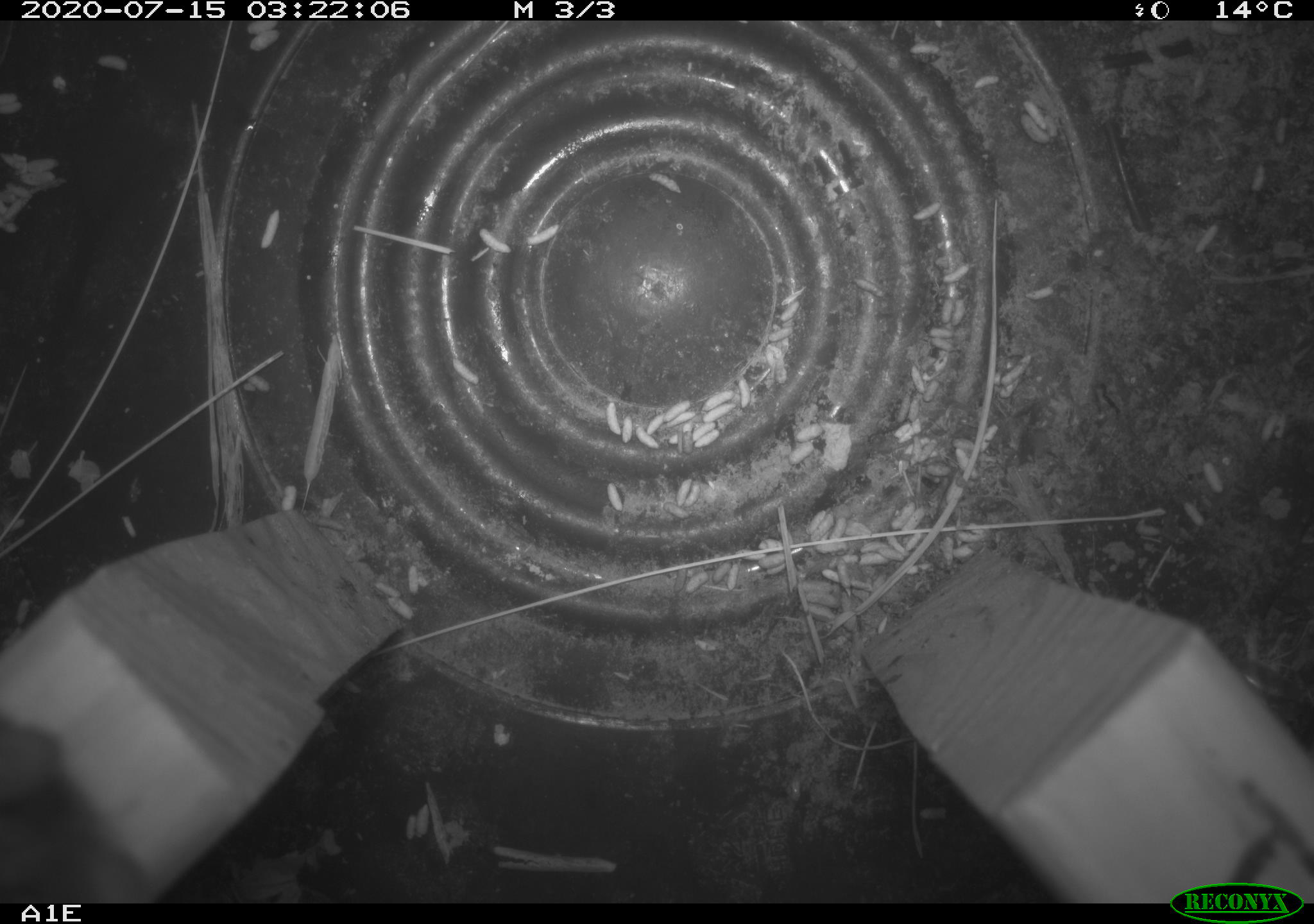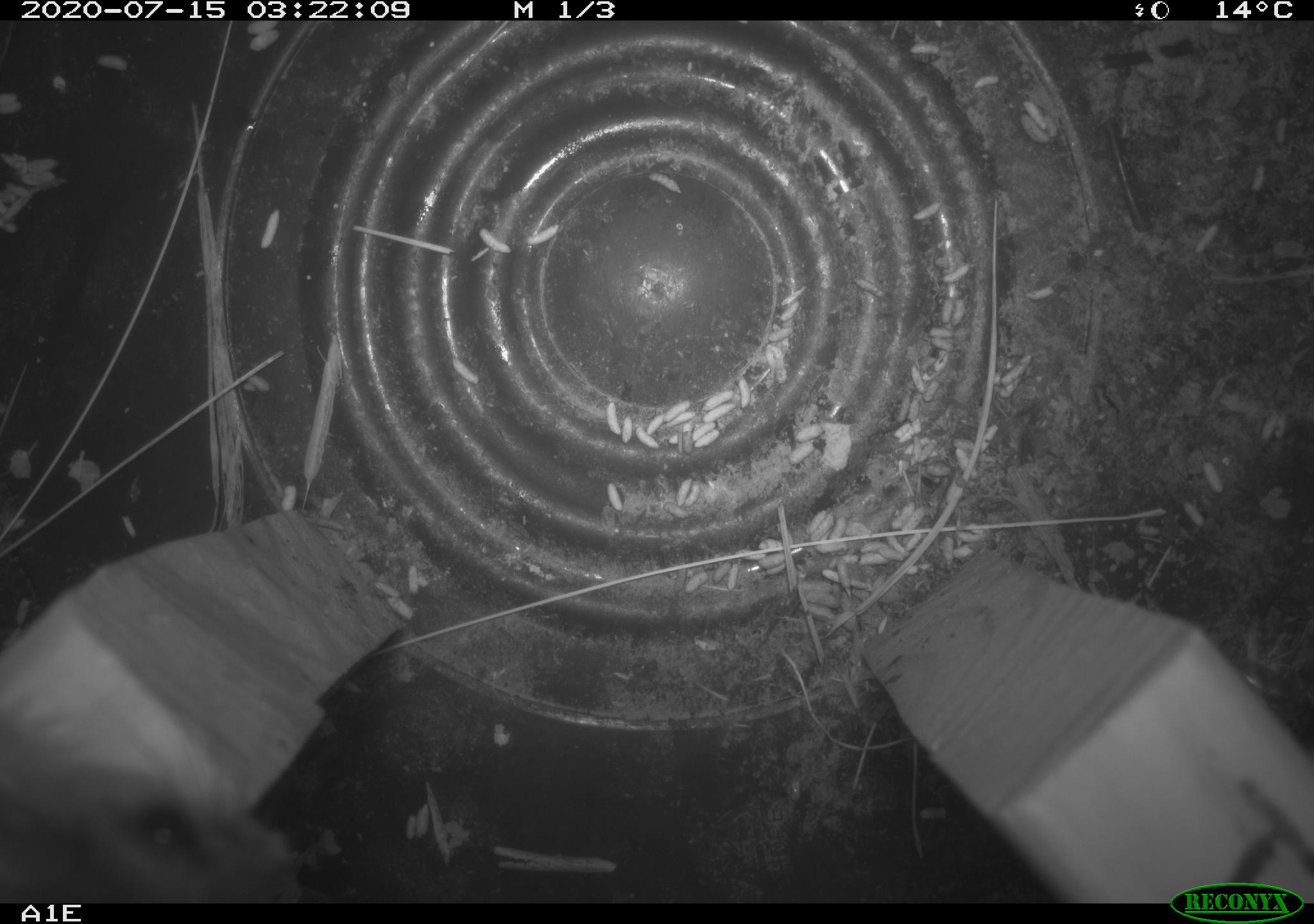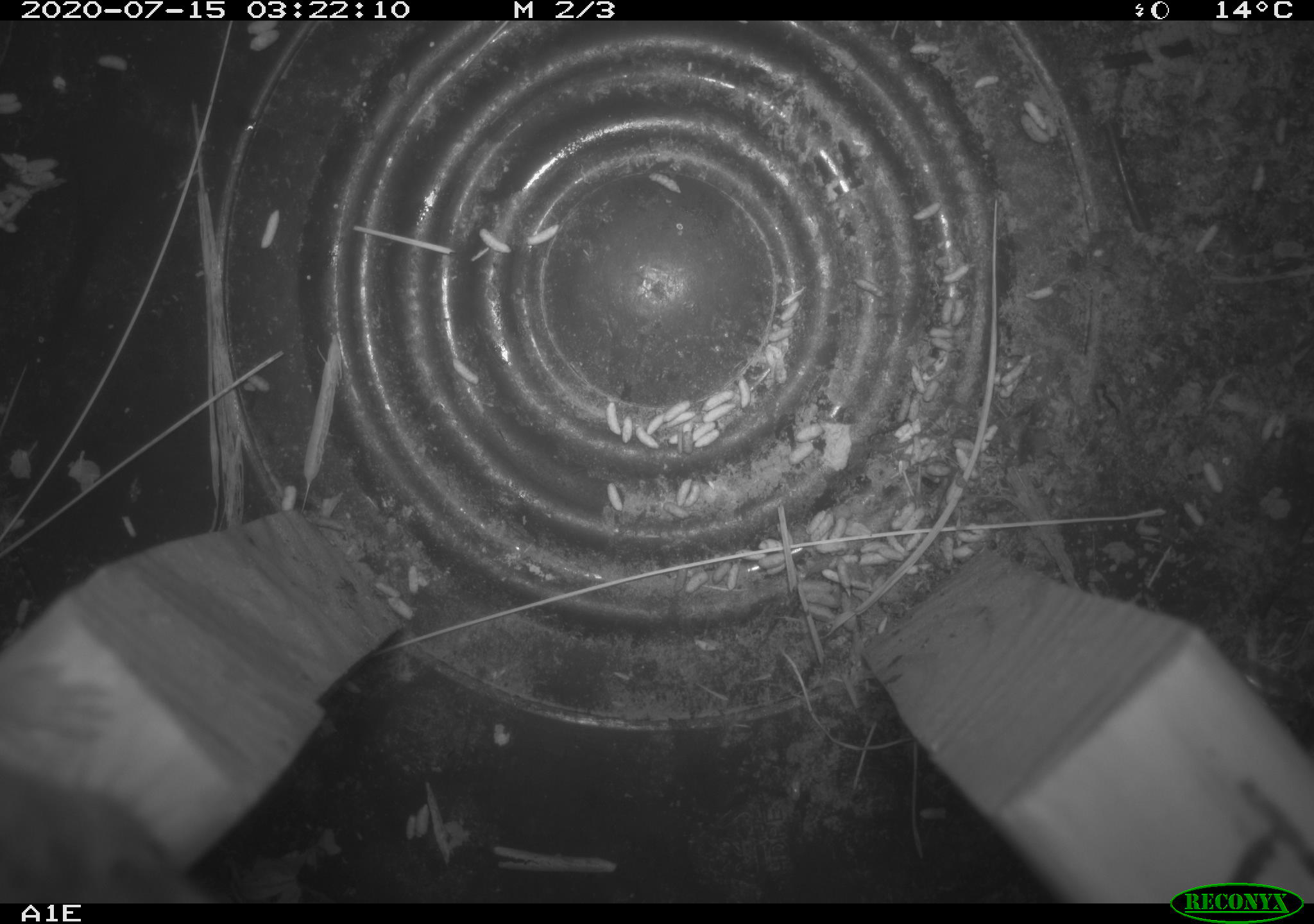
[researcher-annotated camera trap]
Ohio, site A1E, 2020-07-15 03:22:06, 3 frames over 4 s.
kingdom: Animalia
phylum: Chordata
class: Mammalia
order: Rodentia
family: Cricetidae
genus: Peromyscus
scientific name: Peromyscus leucopus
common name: white-footed mouse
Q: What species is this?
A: White-footed mouse (Peromyscus leucopus).